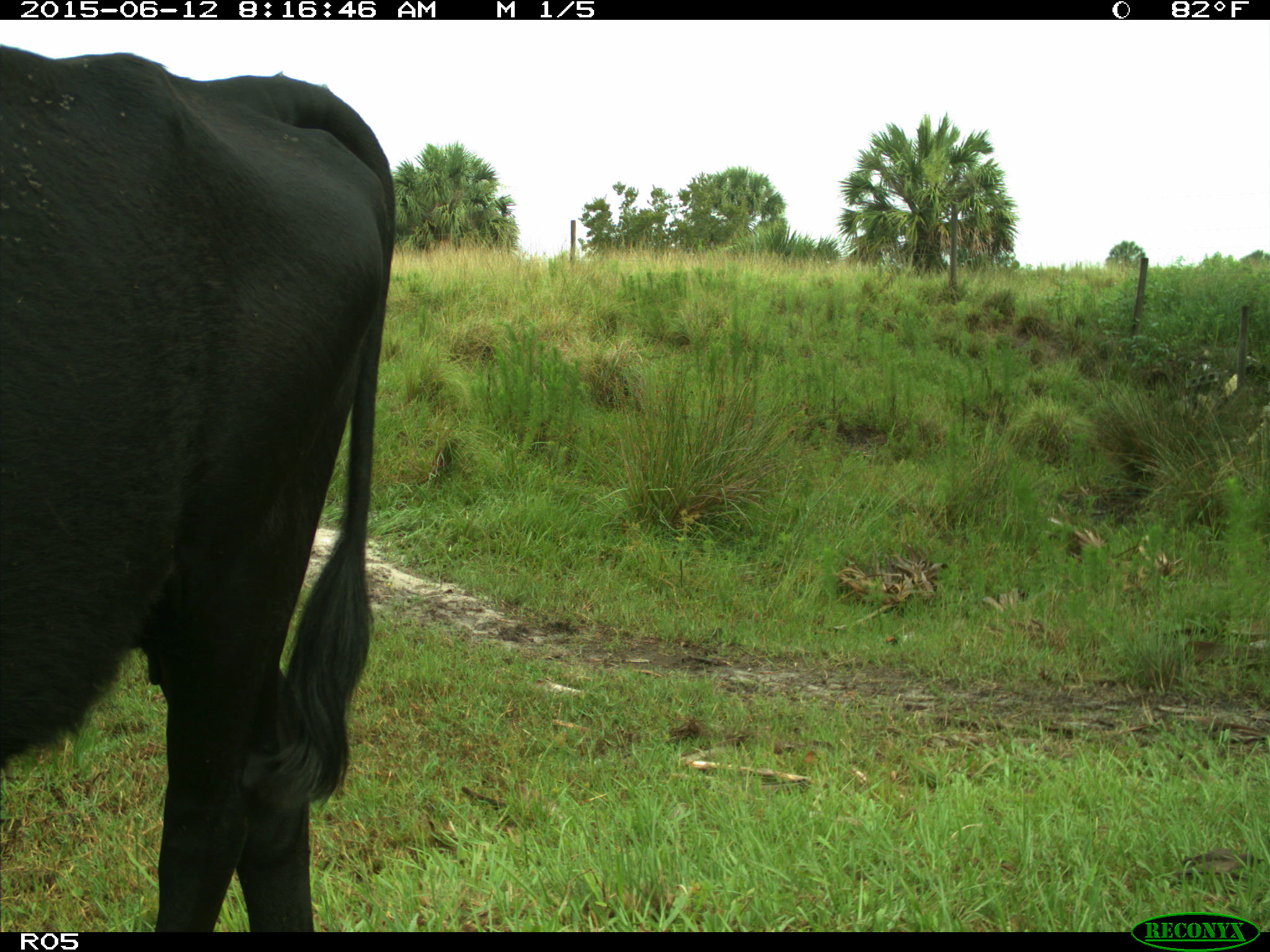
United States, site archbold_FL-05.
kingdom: Animalia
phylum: Chordata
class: Mammalia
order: Artiodactyla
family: Bovidae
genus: Bos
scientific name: Bos taurus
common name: domestic cow